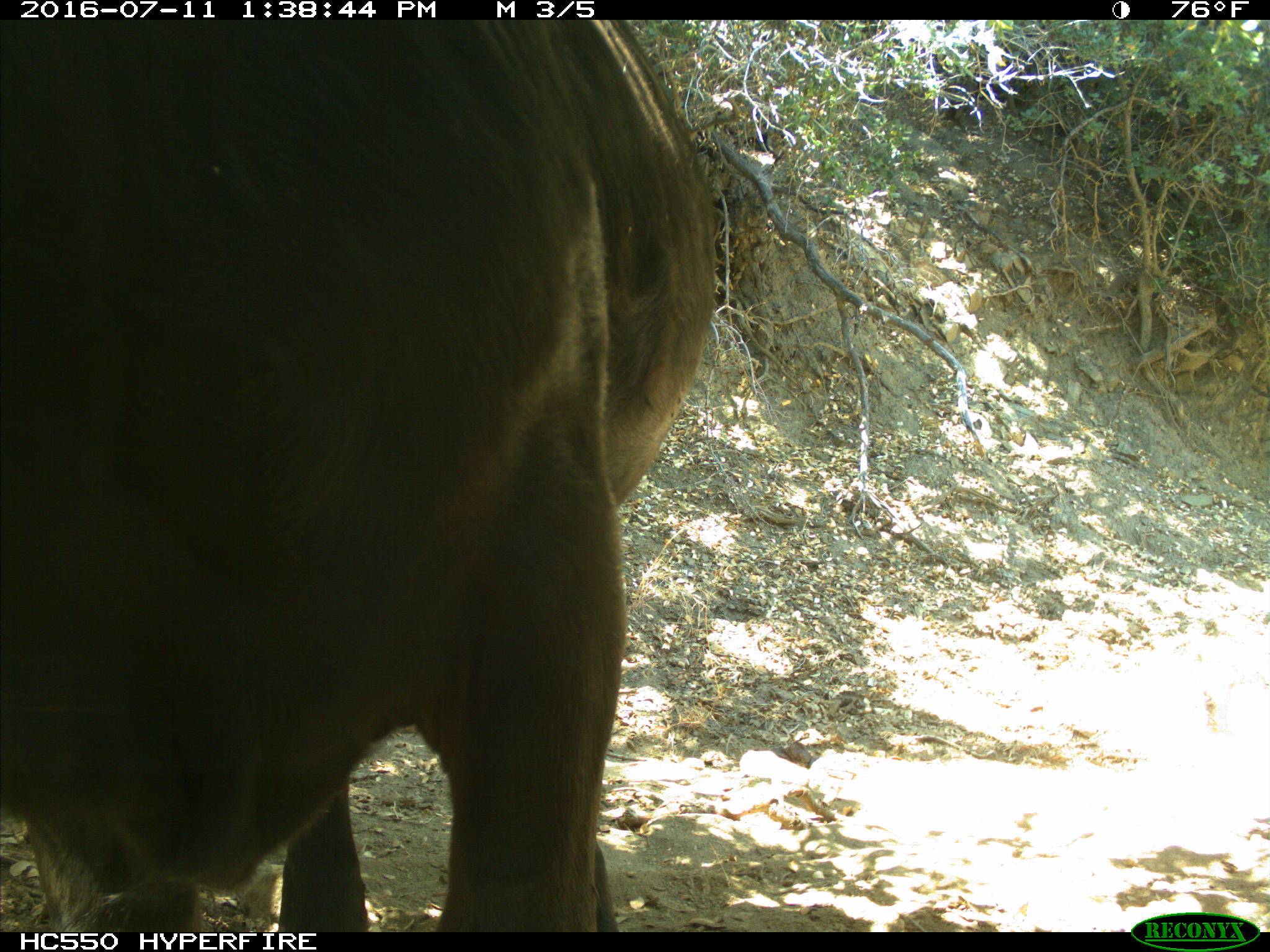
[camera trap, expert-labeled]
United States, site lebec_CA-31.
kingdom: Animalia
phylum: Chordata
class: Mammalia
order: Artiodactyla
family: Bovidae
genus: Bos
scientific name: Bos taurus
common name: domestic cow